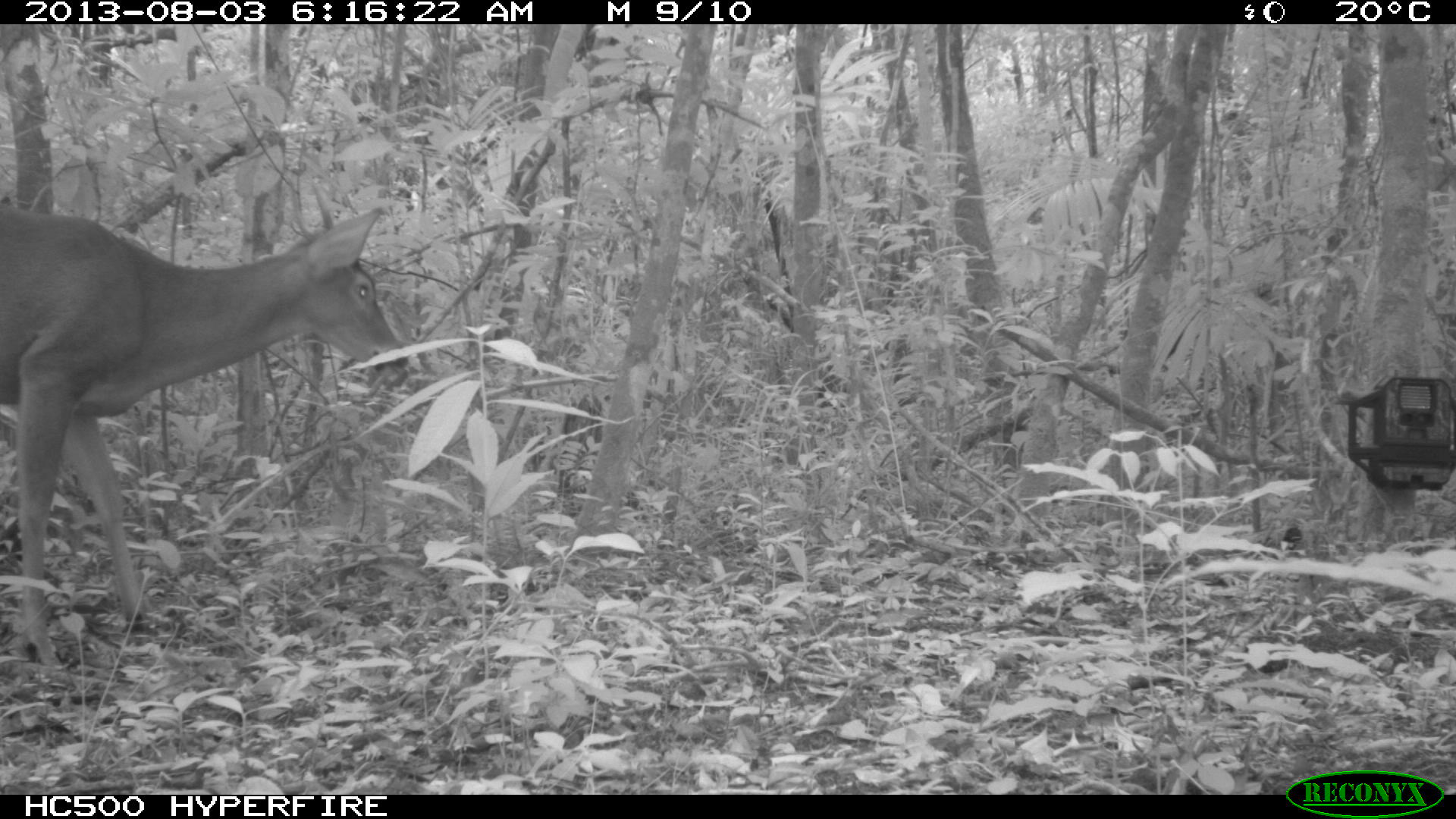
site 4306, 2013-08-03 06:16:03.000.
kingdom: Animalia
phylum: Chordata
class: Mammalia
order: Artiodactyla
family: Cervidae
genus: Odocoileus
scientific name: Odocoileus virginianus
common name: white-tailed deer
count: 1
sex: male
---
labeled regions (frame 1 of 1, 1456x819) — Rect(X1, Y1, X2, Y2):
odocoileus virginianus: Rect(0, 203, 409, 668)